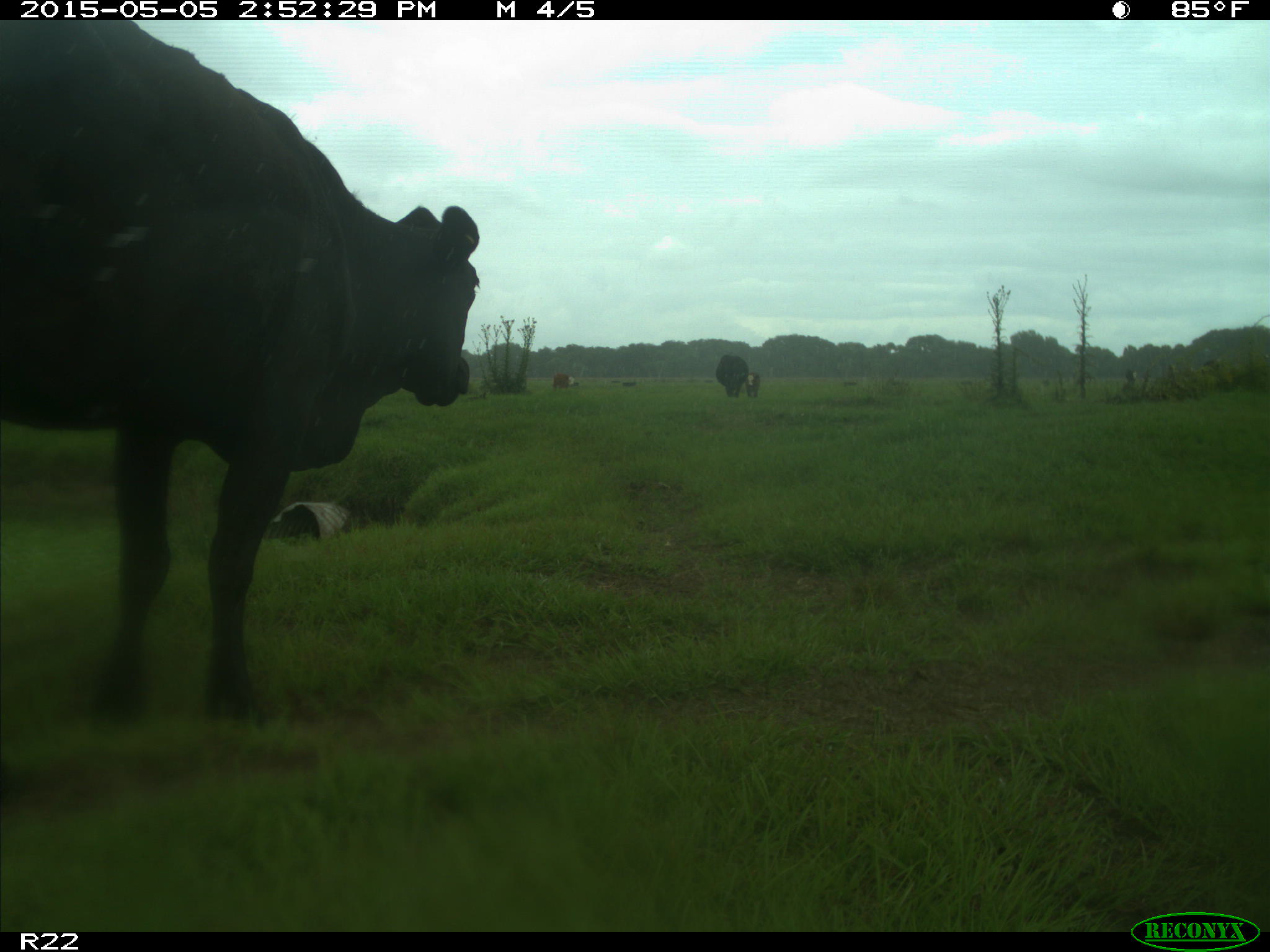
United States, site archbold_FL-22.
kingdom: Animalia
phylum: Chordata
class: Mammalia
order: Artiodactyla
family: Bovidae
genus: Bos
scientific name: Bos taurus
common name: domestic cow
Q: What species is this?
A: Bos taurus (domestic cow).